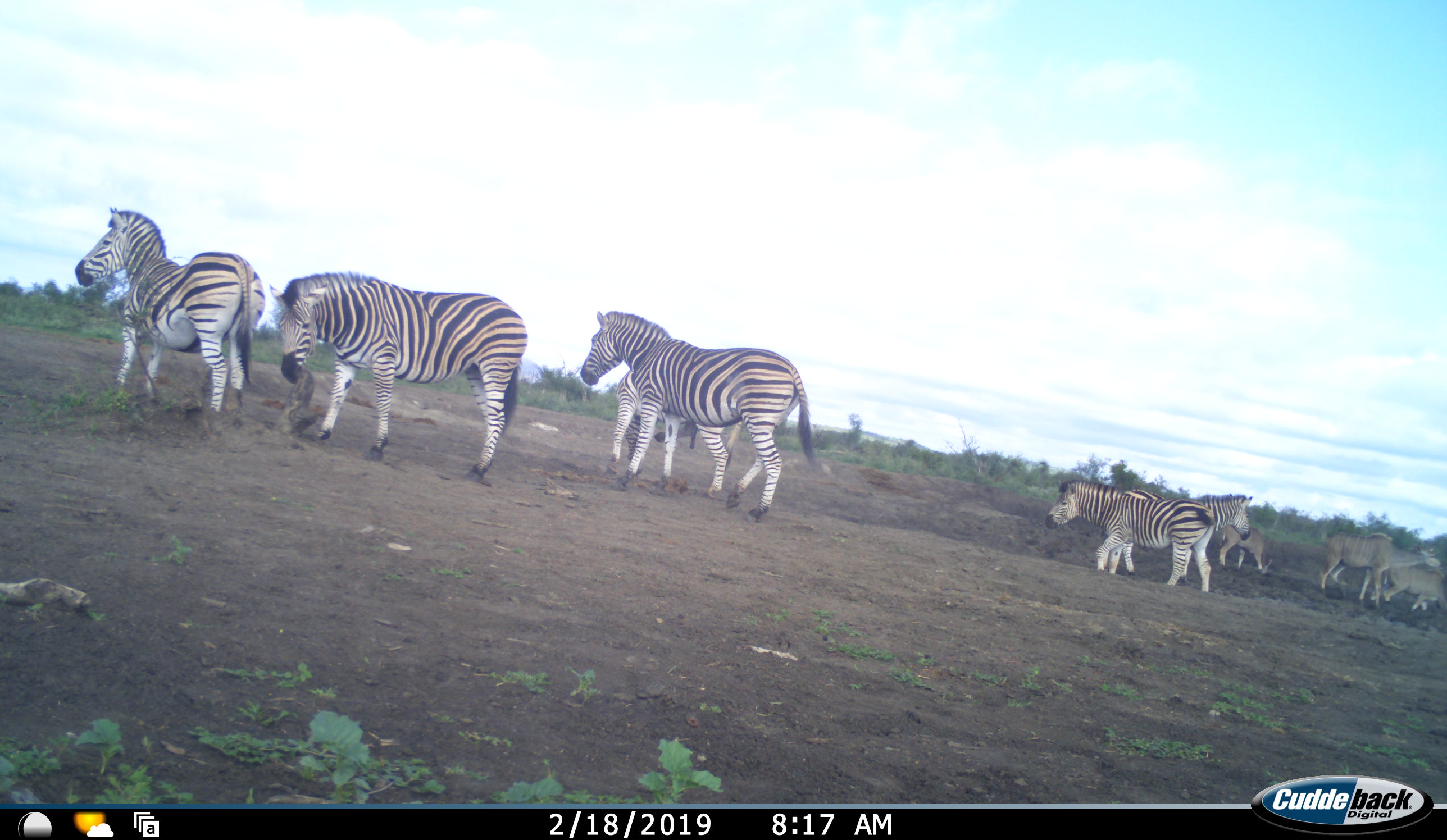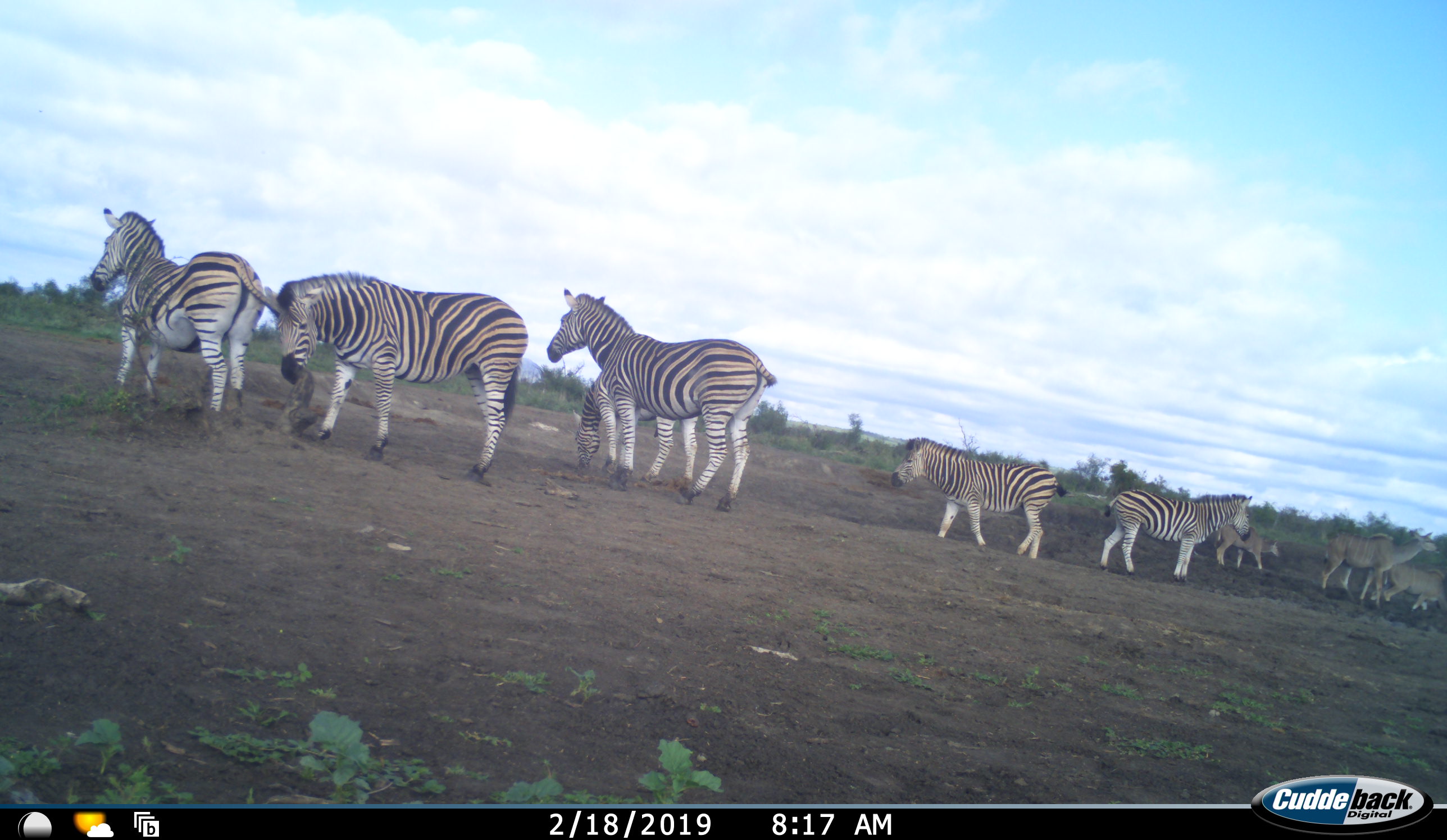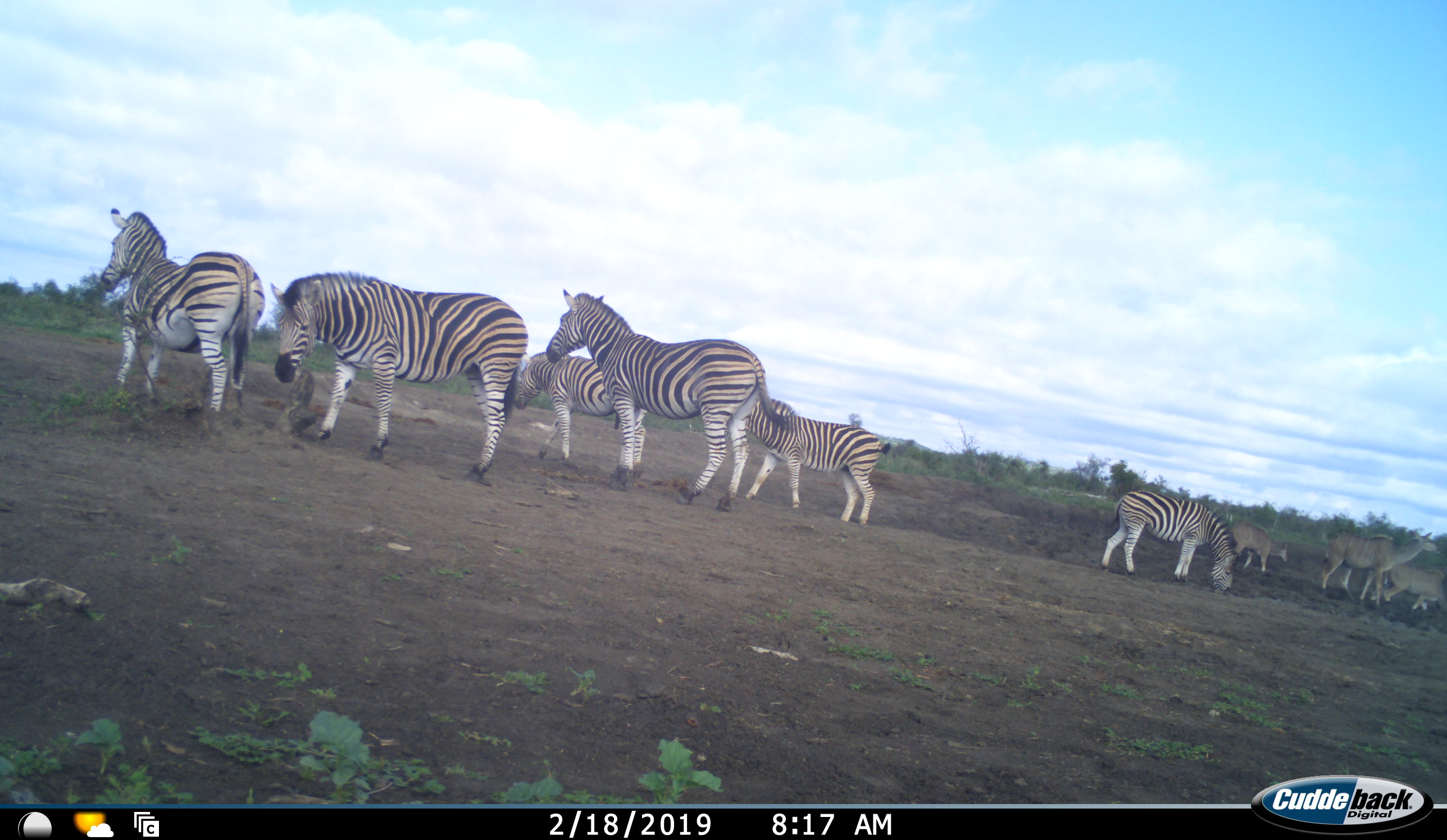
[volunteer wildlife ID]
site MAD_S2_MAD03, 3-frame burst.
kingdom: Animalia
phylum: Chordata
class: Mammalia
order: Artiodactyla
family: Bovidae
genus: Tragelaphus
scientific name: Tragelaphus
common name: kudu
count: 3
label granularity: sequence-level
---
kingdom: Animalia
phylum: Chordata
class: Mammalia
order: Perissodactyla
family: Equidae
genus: Equus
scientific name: Equus quagga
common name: plains zebra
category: zebraplains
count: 6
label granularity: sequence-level